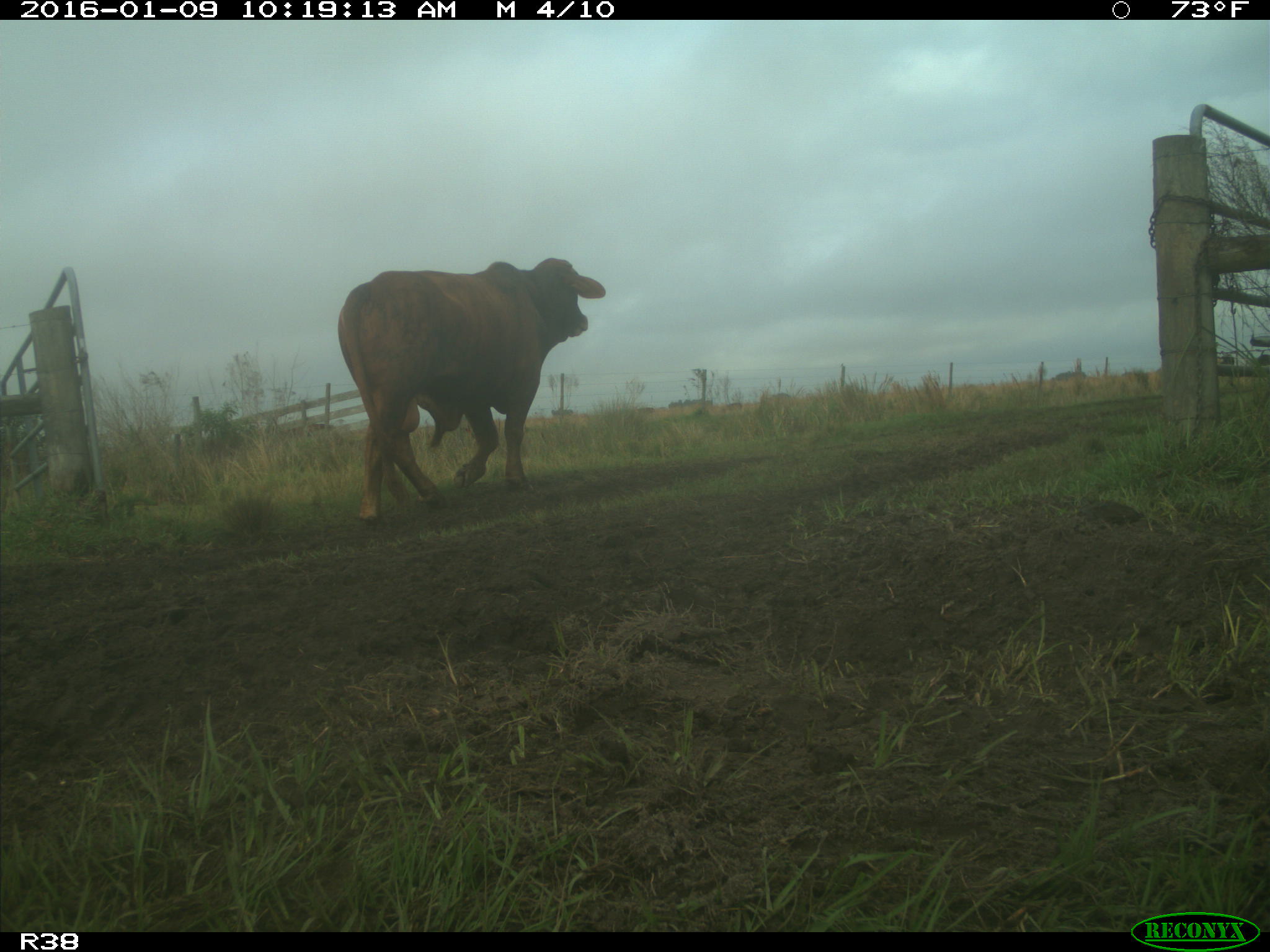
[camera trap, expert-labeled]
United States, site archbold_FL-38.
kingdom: Animalia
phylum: Chordata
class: Mammalia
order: Artiodactyla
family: Bovidae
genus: Bos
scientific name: Bos taurus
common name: domestic cow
Bos taurus (domestic cow).